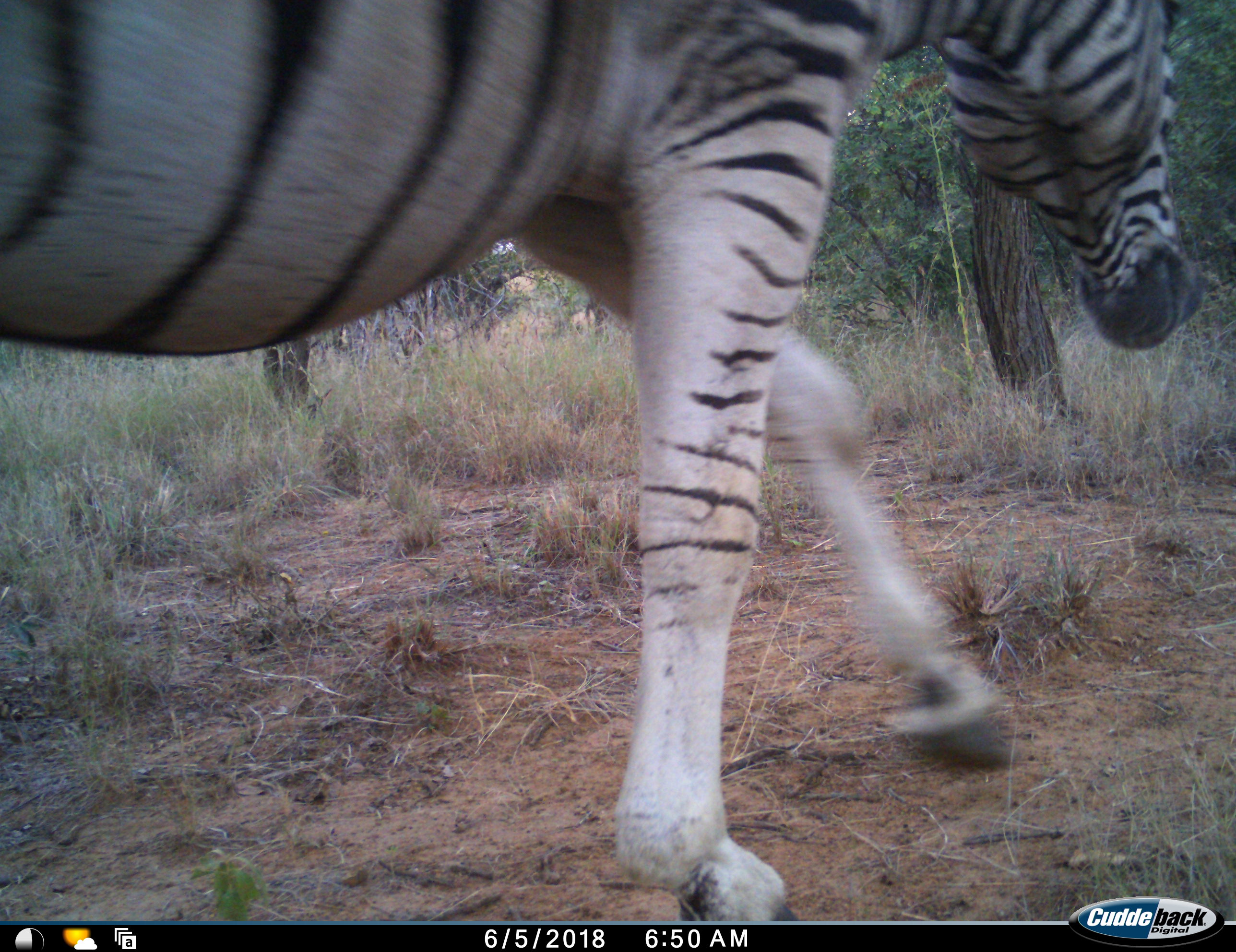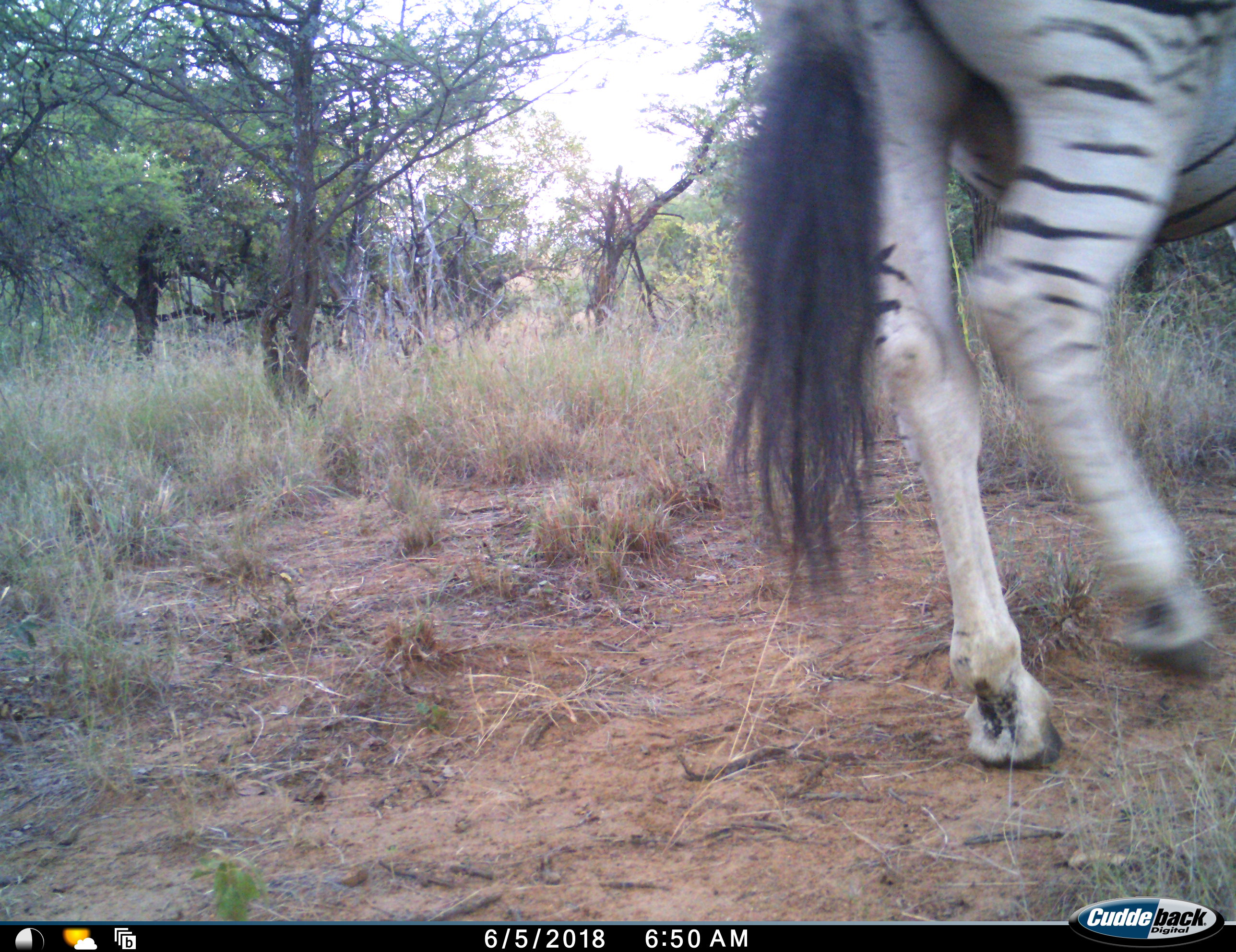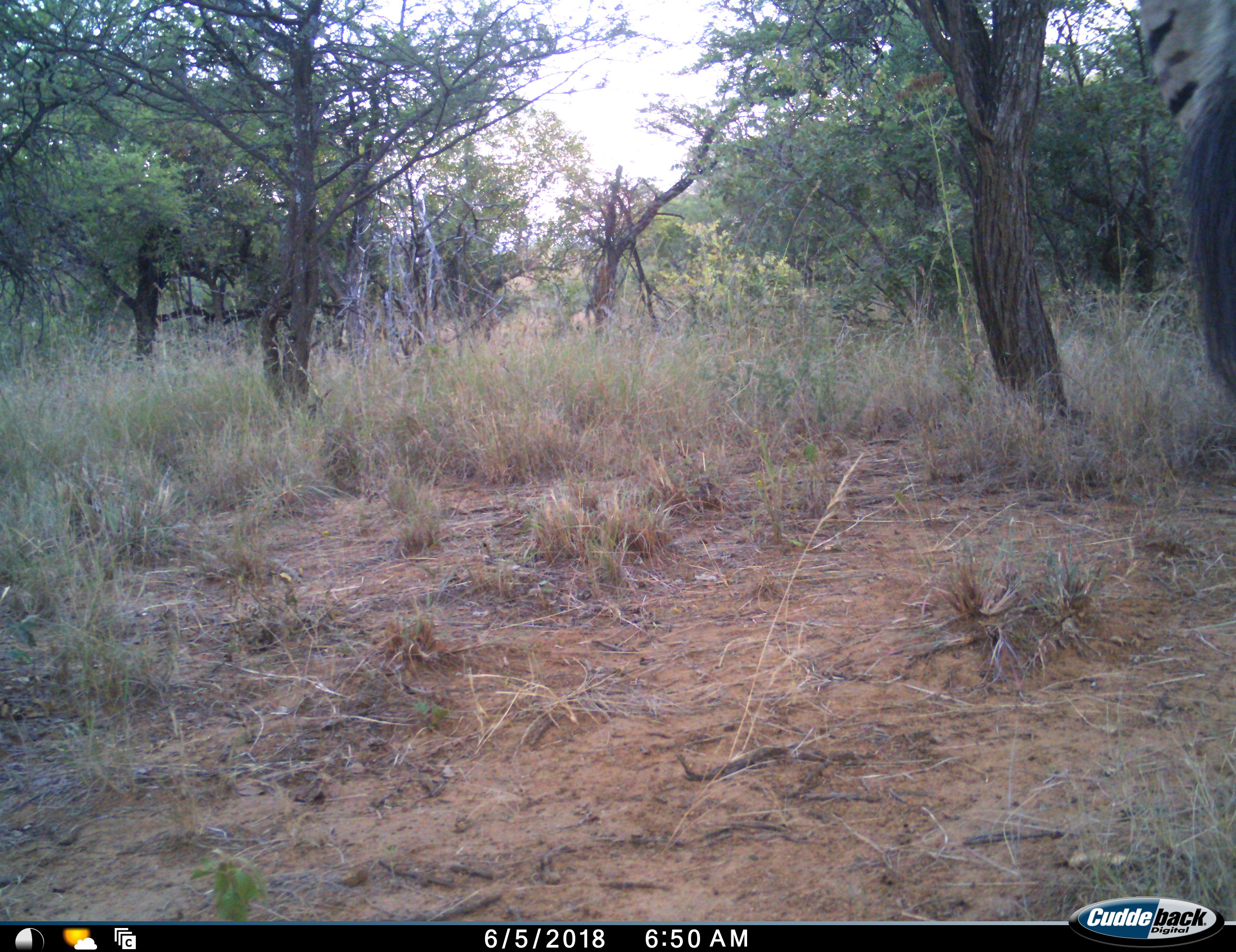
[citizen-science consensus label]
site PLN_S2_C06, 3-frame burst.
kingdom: Animalia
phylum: Chordata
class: Mammalia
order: Perissodactyla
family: Equidae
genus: Equus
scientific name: Equus quagga burchellii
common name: burchell's zebra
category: zebraburchells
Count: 1.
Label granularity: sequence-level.